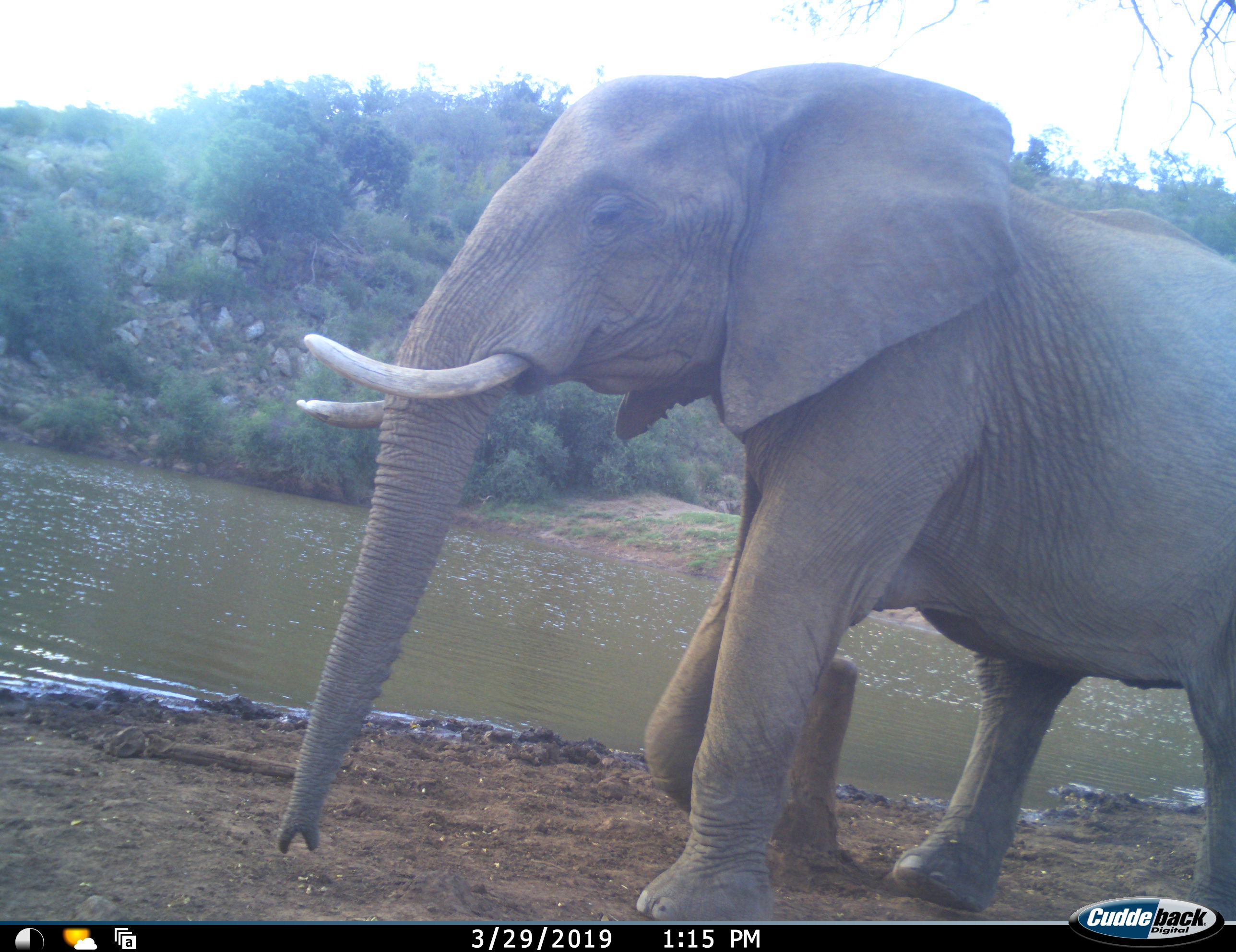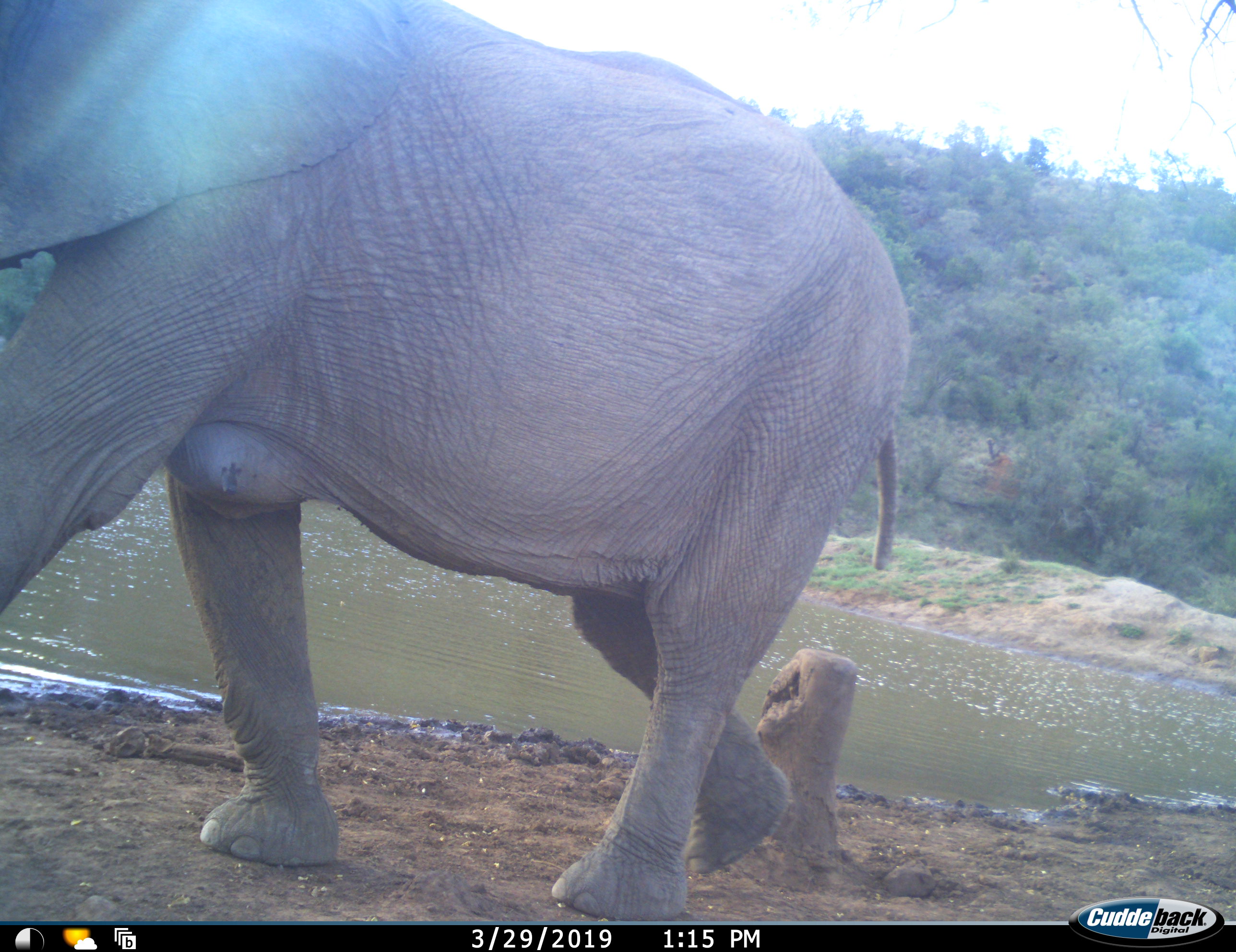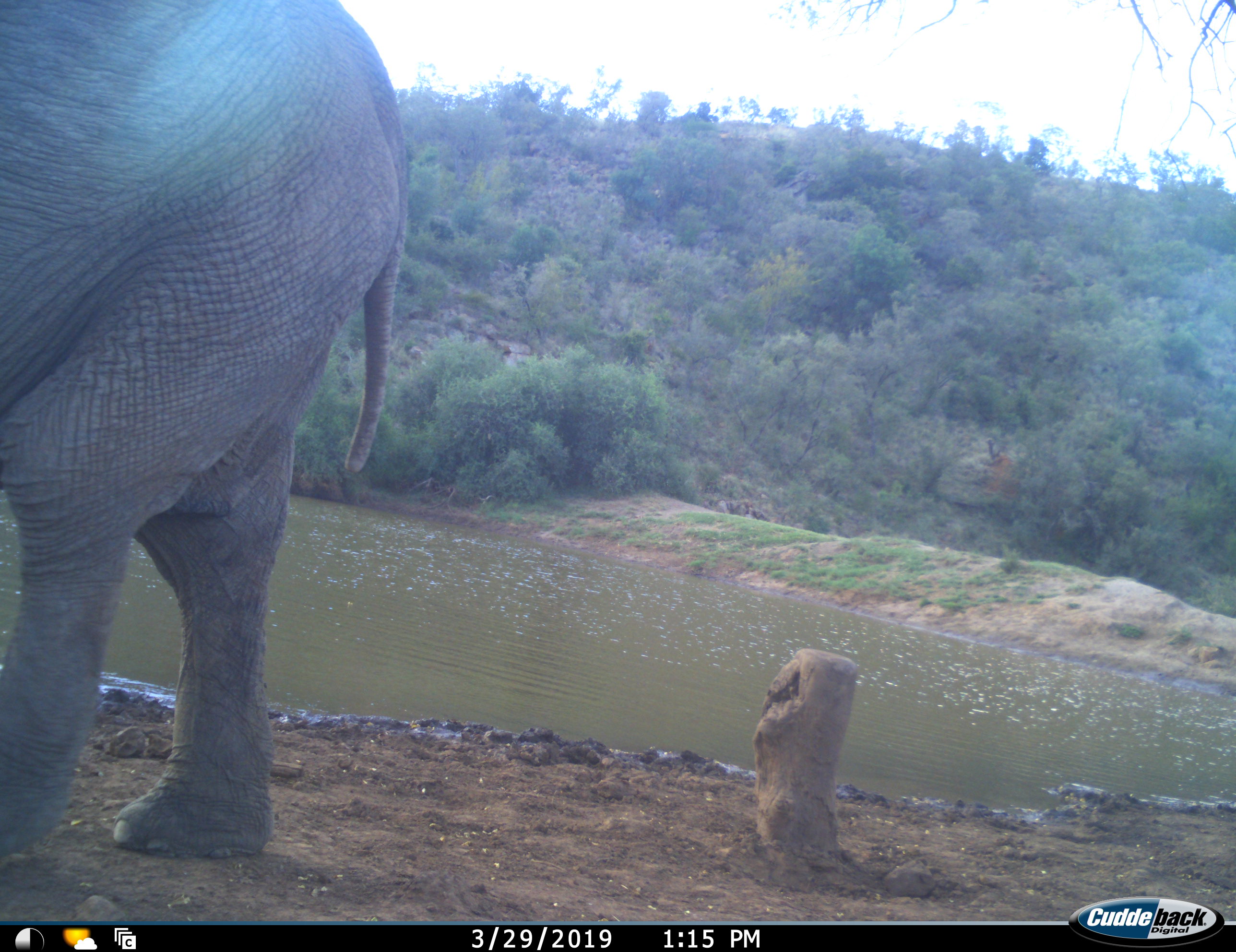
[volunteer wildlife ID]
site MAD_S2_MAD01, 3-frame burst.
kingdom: Animalia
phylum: Chordata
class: Mammalia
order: Proboscidea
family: Elephantidae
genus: Loxodonta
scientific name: Loxodonta africana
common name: african bush elephant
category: elephant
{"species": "elephant (african bush elephant) (Loxodonta africana)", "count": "1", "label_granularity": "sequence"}